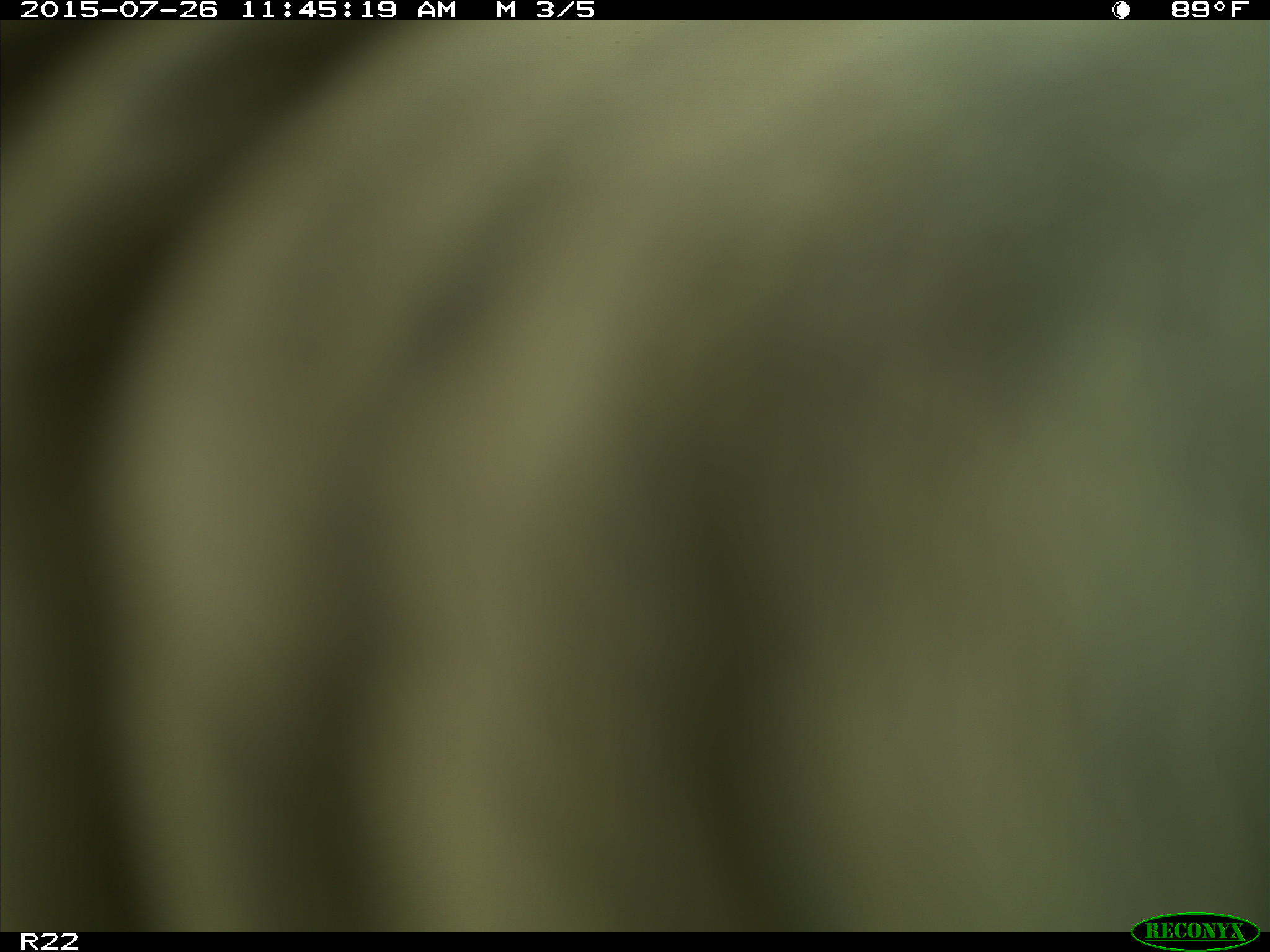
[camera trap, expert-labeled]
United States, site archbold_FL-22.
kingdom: Animalia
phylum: Chordata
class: Mammalia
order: Artiodactyla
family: Bovidae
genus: Bos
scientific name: Bos taurus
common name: domestic cow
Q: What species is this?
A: Bos taurus (domestic cow).